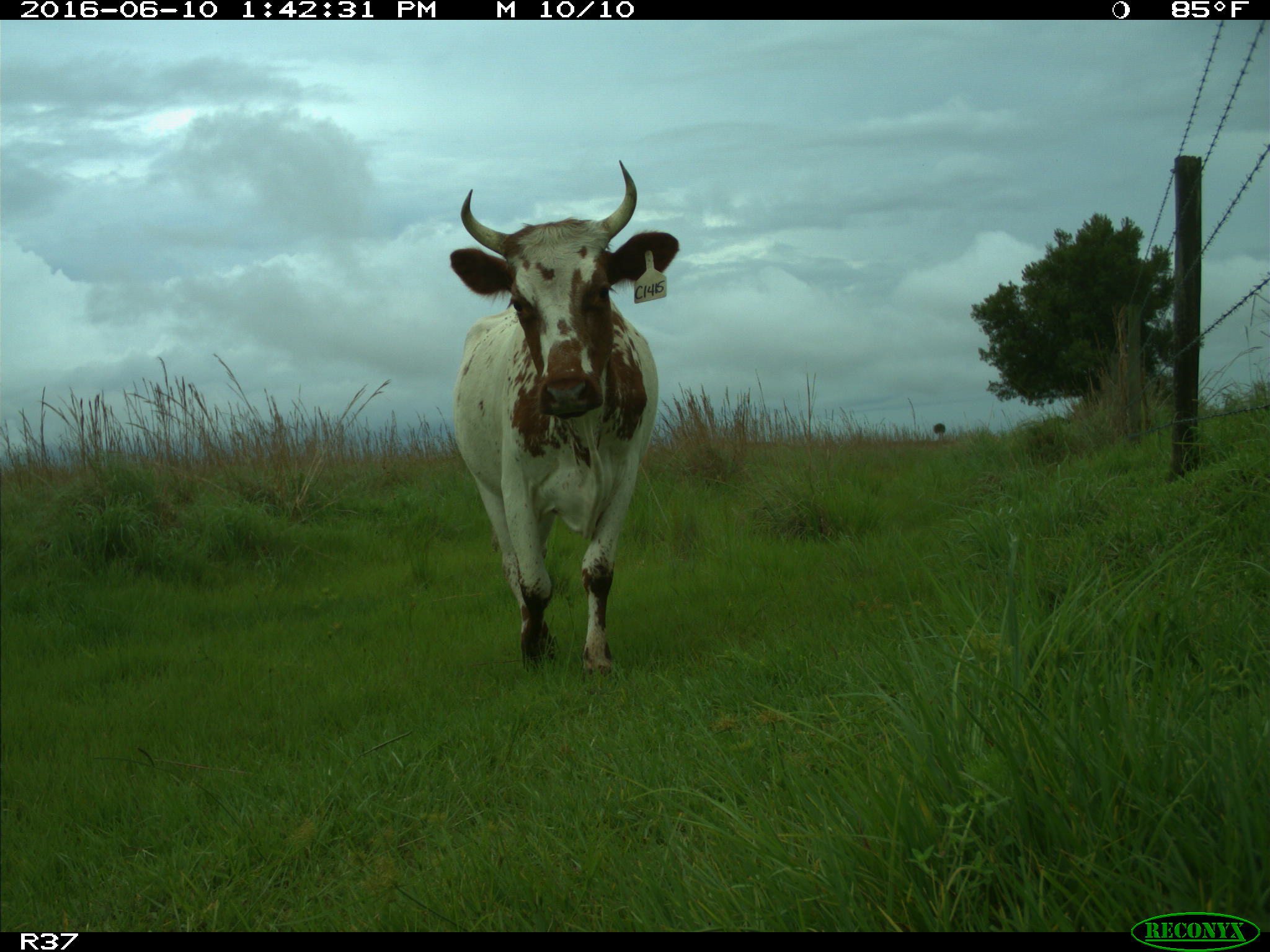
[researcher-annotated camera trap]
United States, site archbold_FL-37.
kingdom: Animalia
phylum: Chordata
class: Mammalia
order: Artiodactyla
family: Bovidae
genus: Bos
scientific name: Bos taurus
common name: domestic cow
Bos taurus (domestic cow).